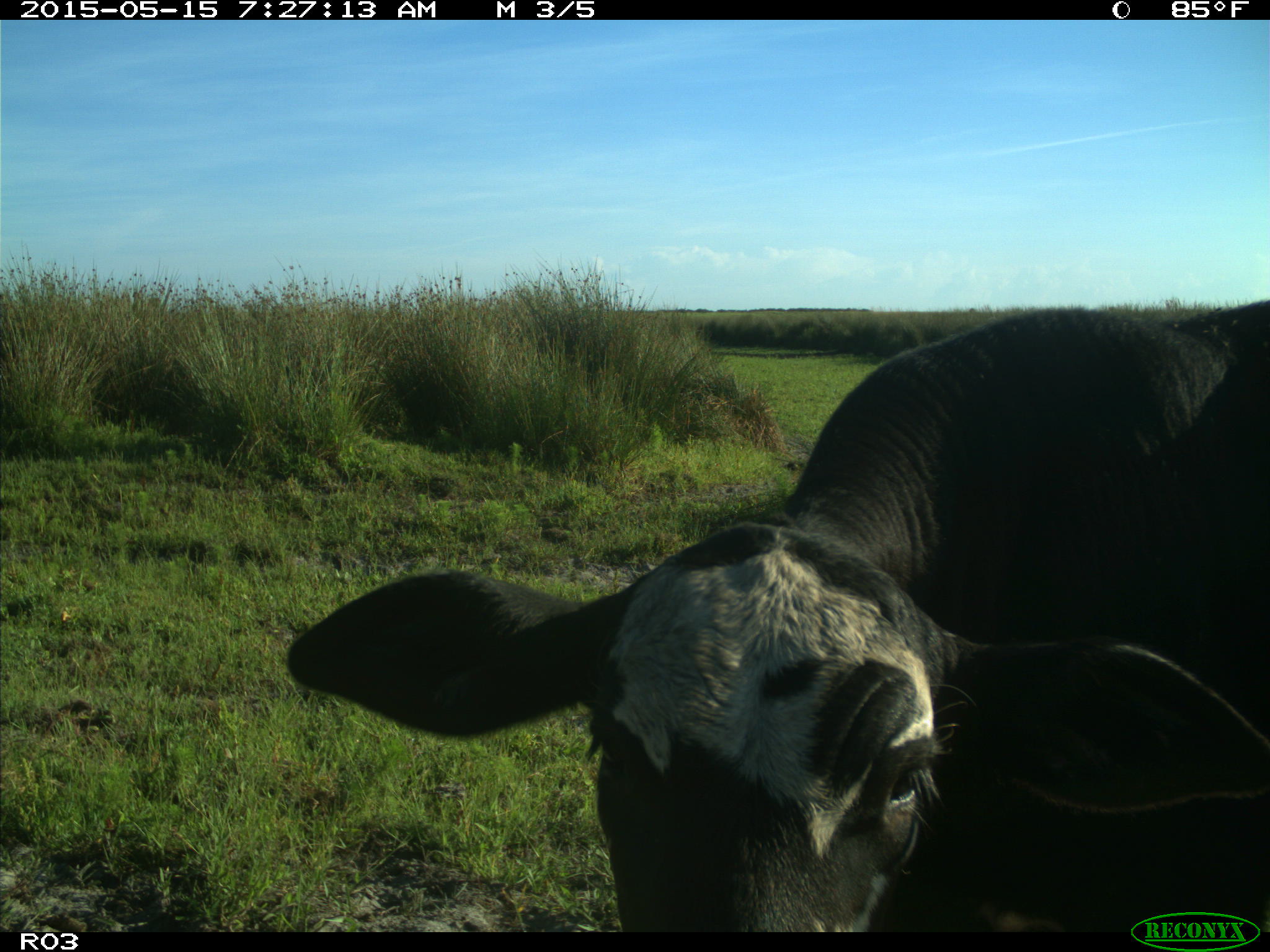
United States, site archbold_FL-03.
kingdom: Animalia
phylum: Chordata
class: Mammalia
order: Artiodactyla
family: Bovidae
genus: Bos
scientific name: Bos taurus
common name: domestic cow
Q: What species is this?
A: Bos taurus (domestic cow).